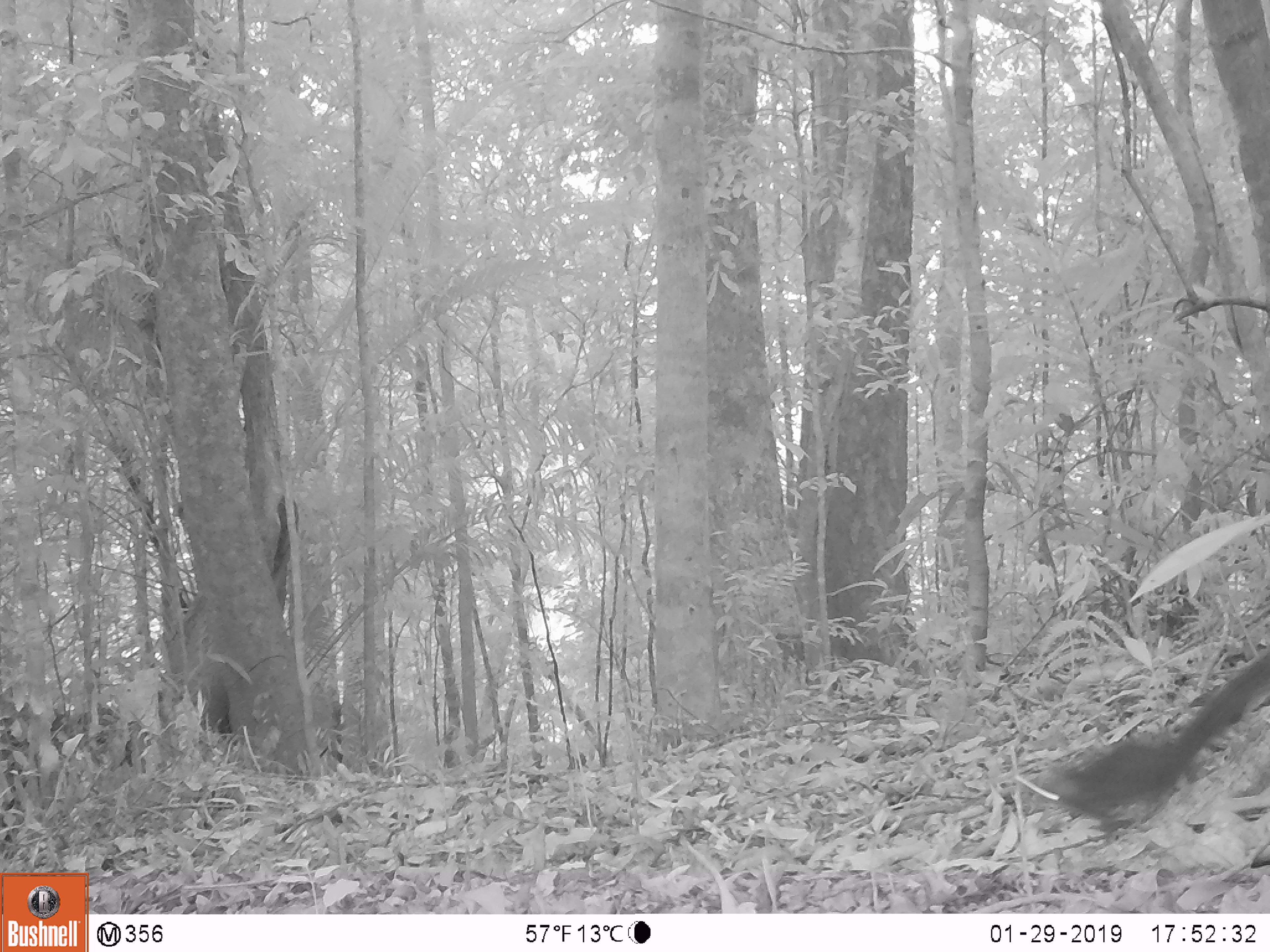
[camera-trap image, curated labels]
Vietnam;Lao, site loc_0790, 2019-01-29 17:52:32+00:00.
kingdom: Animalia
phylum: Chordata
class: Mammalia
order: Rodentia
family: Sciuridae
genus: Sciurus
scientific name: Sciurus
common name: squirrel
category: unidentified squirrel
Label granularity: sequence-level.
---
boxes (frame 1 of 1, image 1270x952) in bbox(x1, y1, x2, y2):
unidentified squirrel: bbox(1027, 649, 1269, 839)